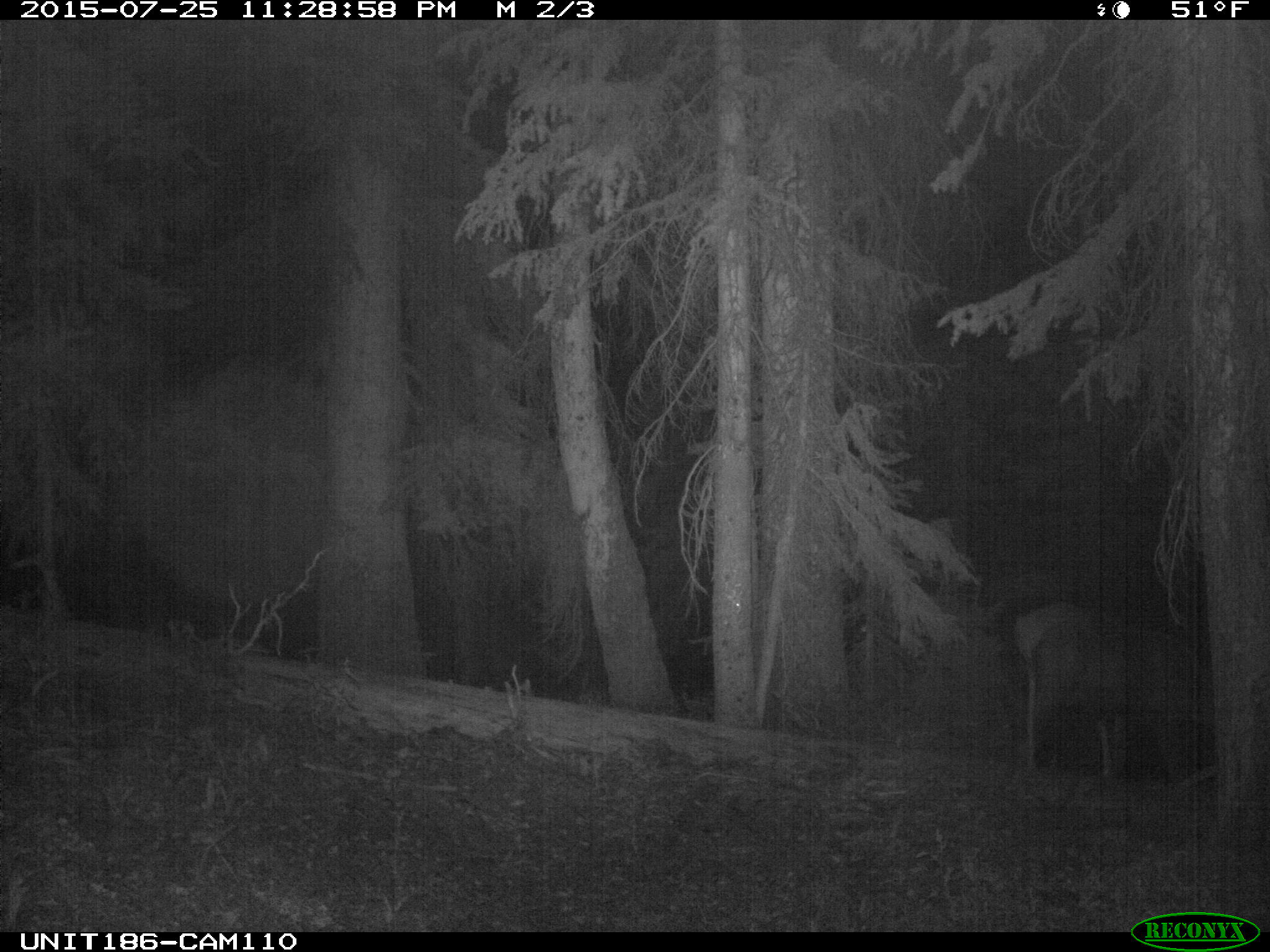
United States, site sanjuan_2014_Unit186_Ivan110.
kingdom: Animalia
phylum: Chordata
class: Mammalia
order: Artiodactyla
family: Cervidae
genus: Cervus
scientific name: Cervus elaphus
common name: red deer